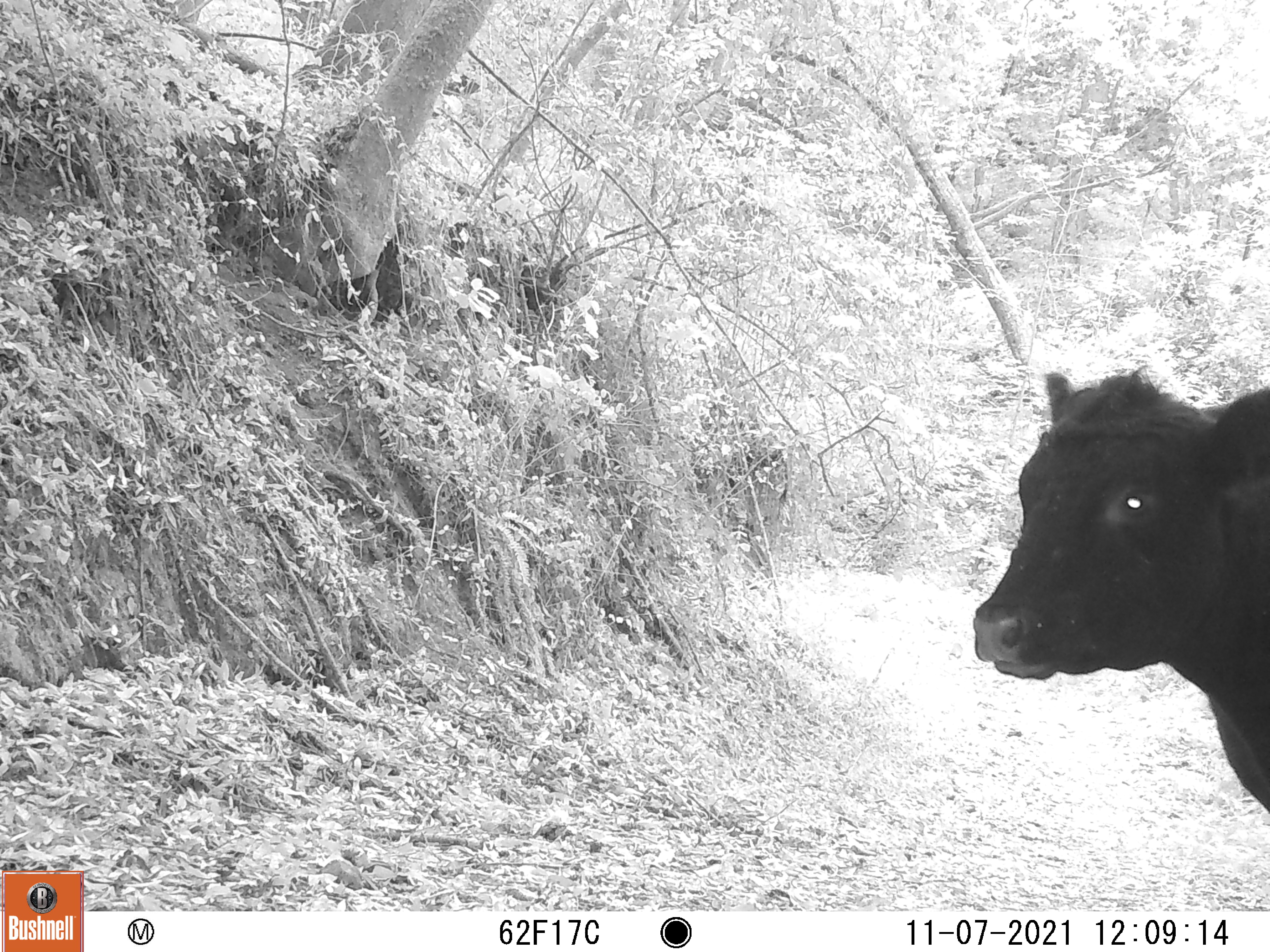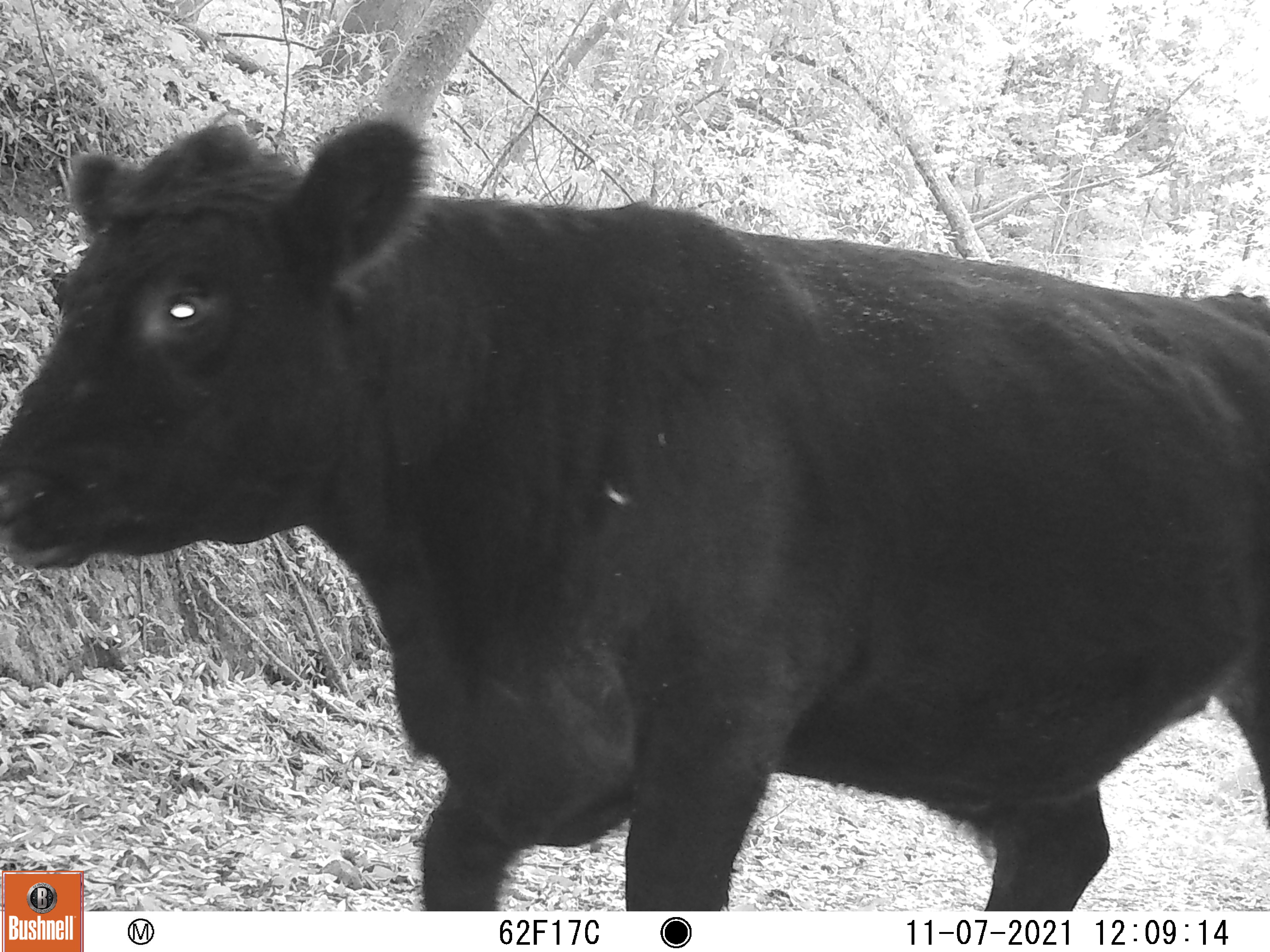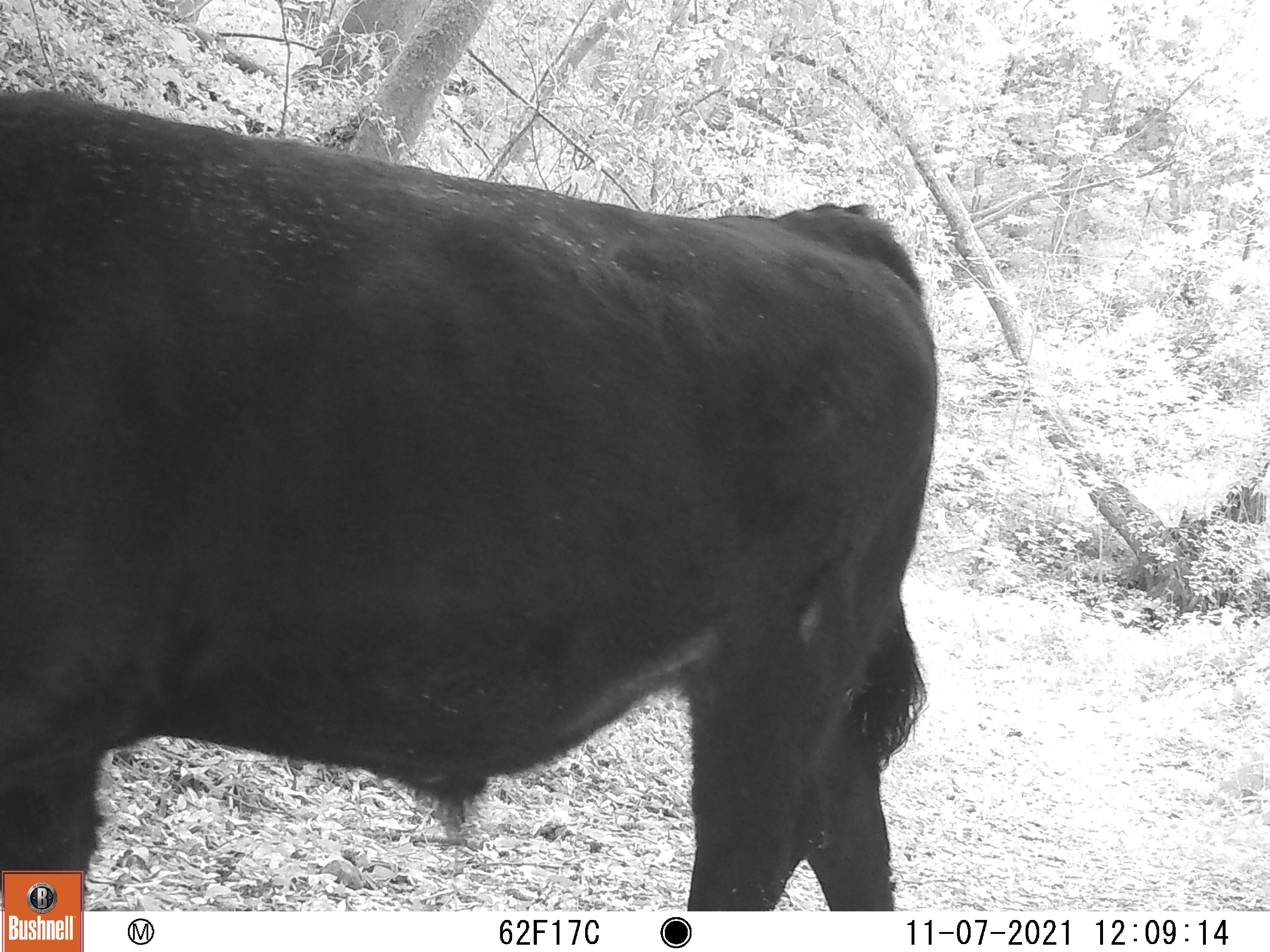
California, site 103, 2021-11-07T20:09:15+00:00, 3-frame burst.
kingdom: Animalia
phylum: Chordata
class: Mammalia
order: Artiodactyla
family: Bovidae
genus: Bos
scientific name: Bos taurus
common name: domestic cattle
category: cattle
Cattle (domestic cattle) (Bos taurus).